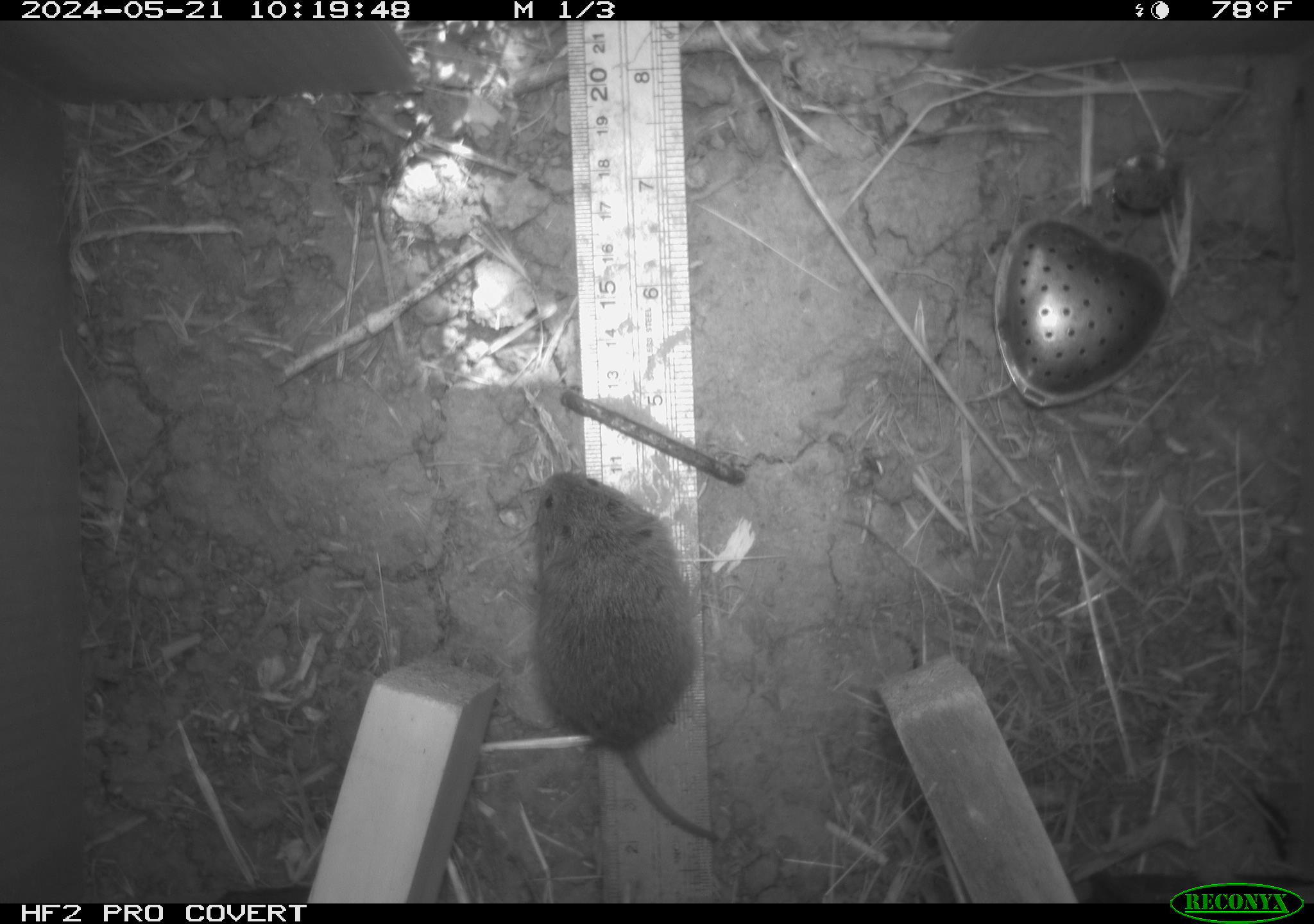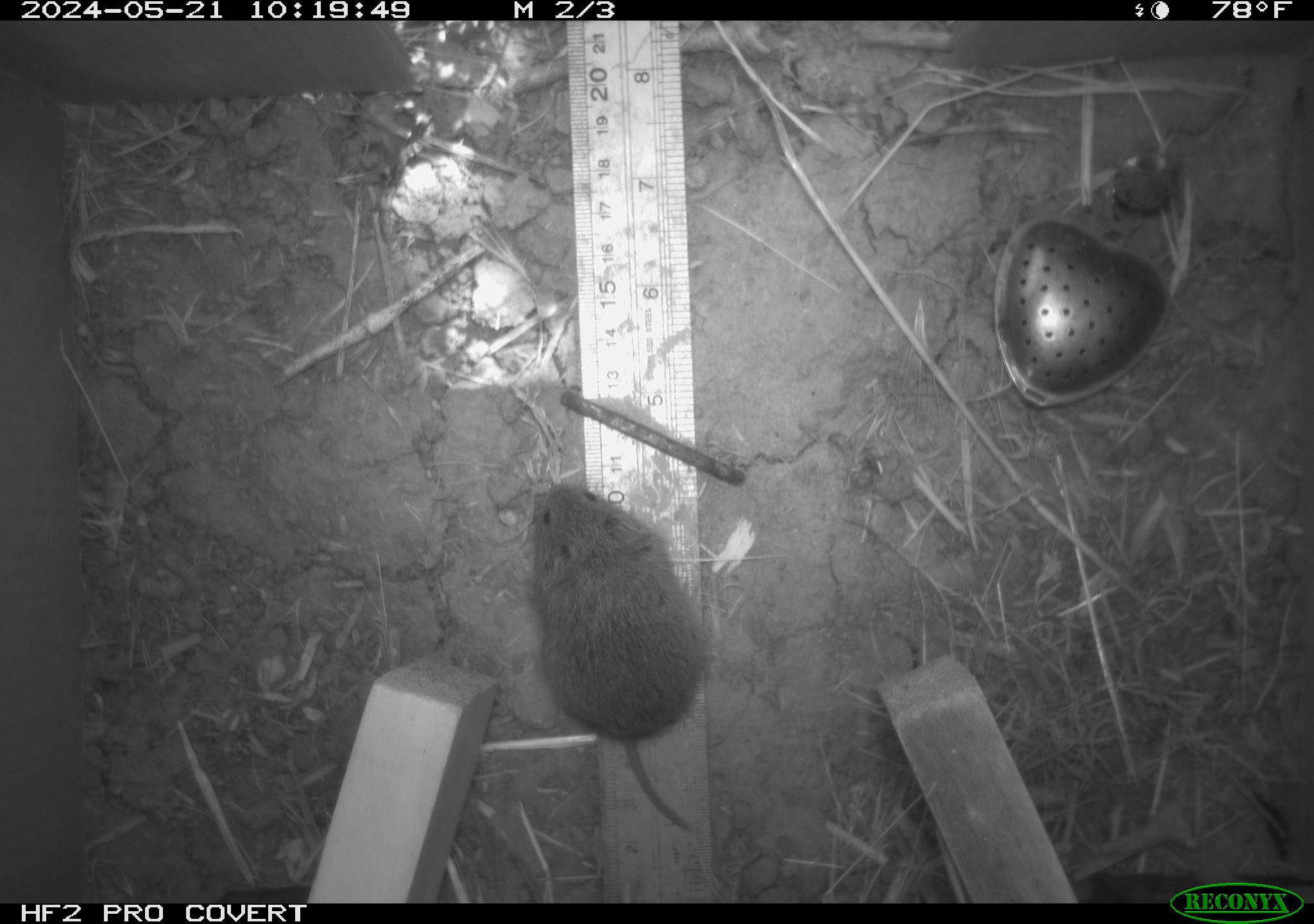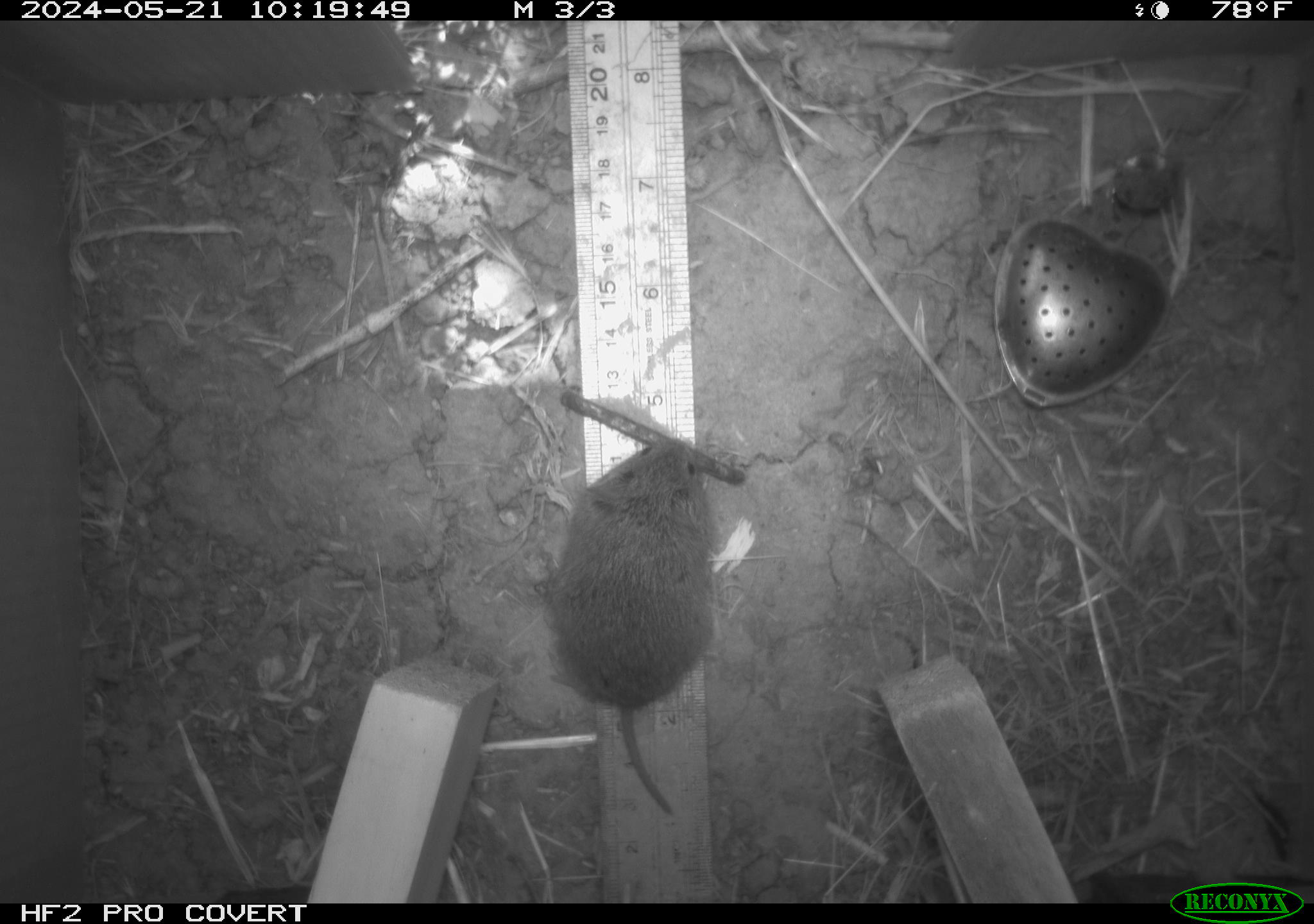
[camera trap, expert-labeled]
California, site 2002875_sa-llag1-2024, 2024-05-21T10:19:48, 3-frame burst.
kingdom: Animalia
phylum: Chordata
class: Mammalia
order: Rodentia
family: Cricetidae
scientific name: Arvicolinae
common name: voles, lemmings, and muskrats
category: arvicolinae subfamily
Arvicolinae subfamily (voles, lemmings, and muskrats) (Arvicolinae).